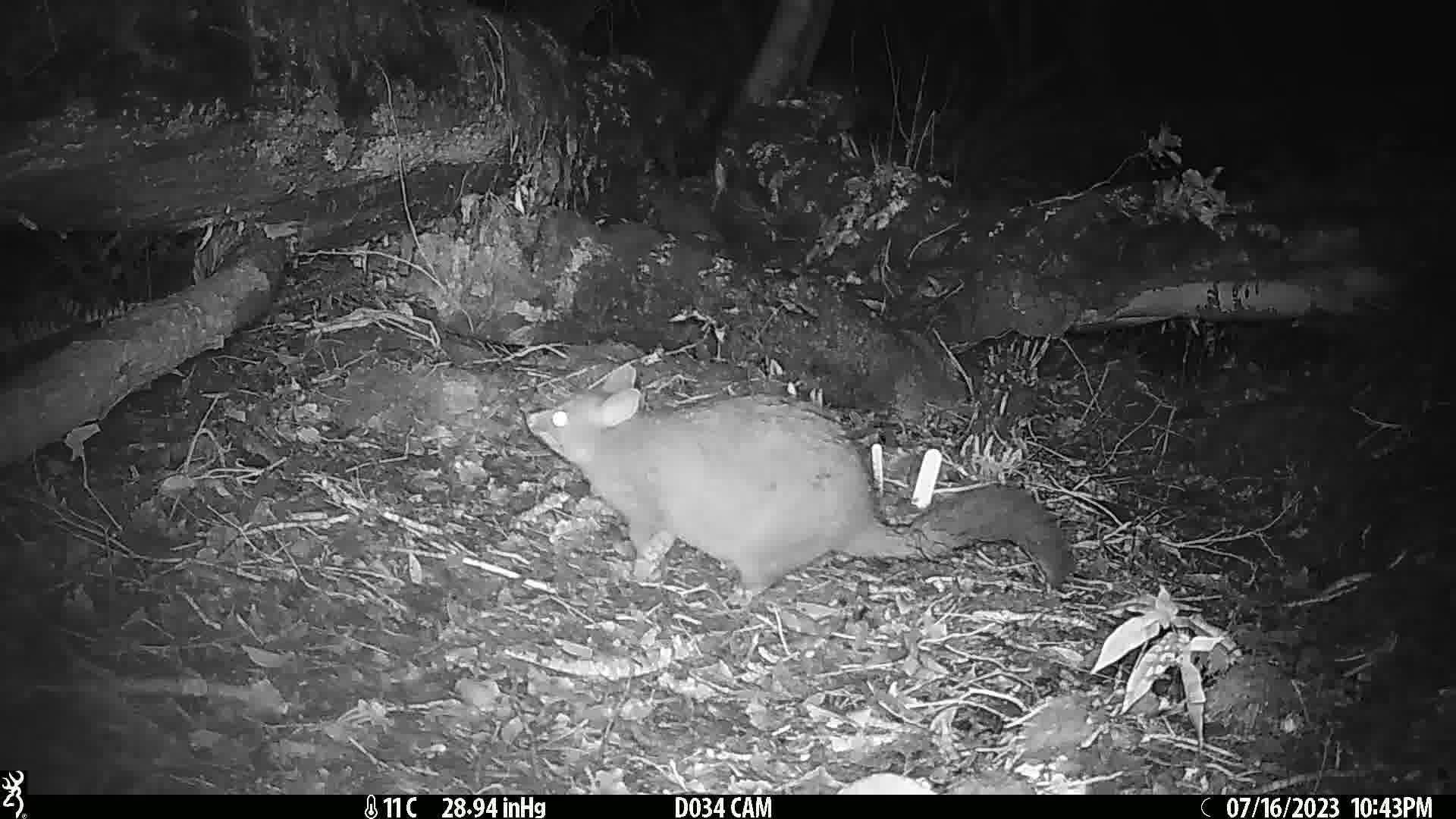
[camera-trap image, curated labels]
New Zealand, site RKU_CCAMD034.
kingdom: Animalia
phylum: Chordata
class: Mammalia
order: Diprotodontia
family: Phalangeridae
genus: Trichosurus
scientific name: Trichosurus vulpecula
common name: common brushtail possum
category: possum